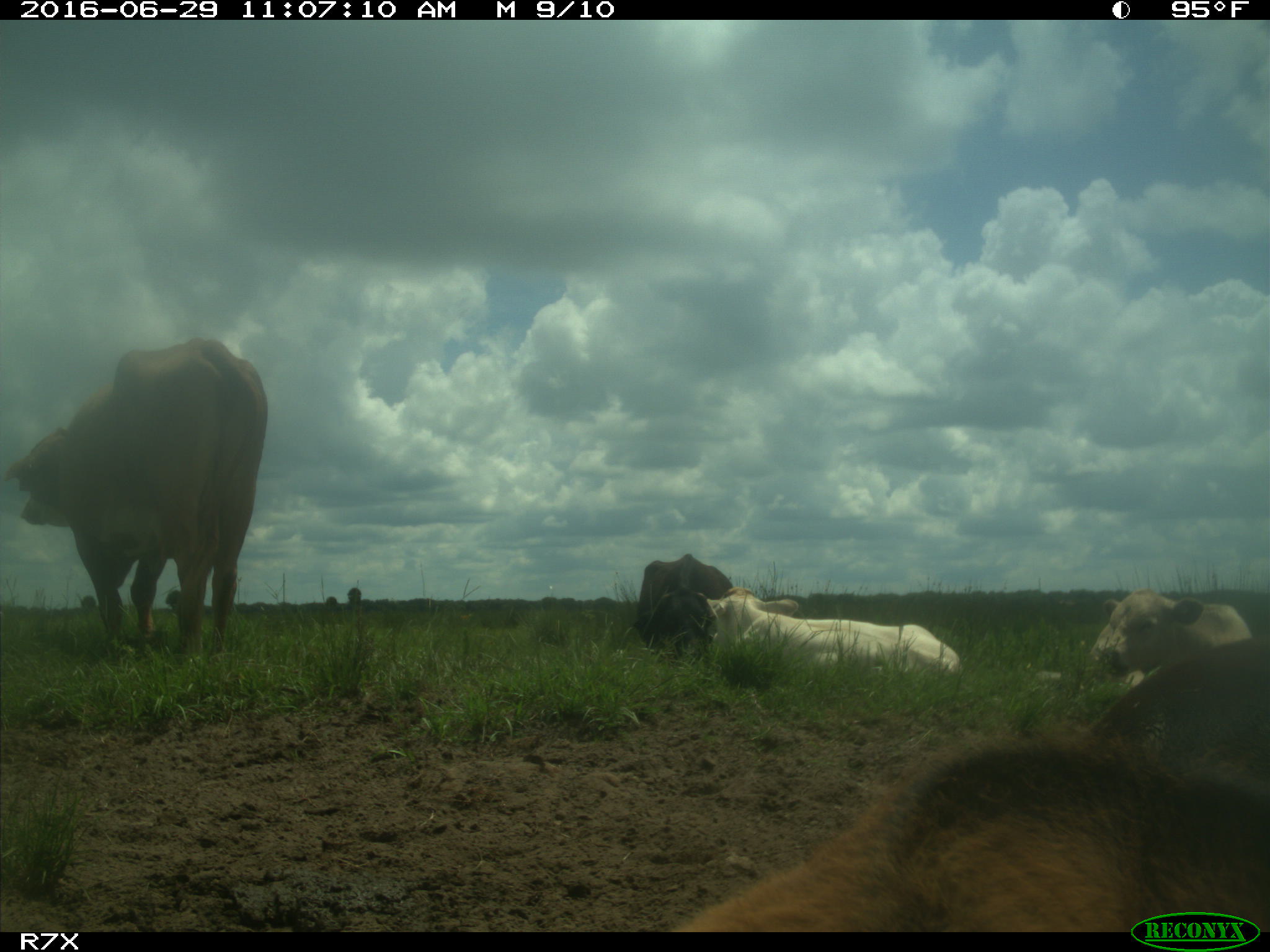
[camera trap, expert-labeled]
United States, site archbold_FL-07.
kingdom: Animalia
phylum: Chordata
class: Mammalia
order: Artiodactyla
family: Bovidae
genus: Bos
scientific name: Bos taurus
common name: domestic cow